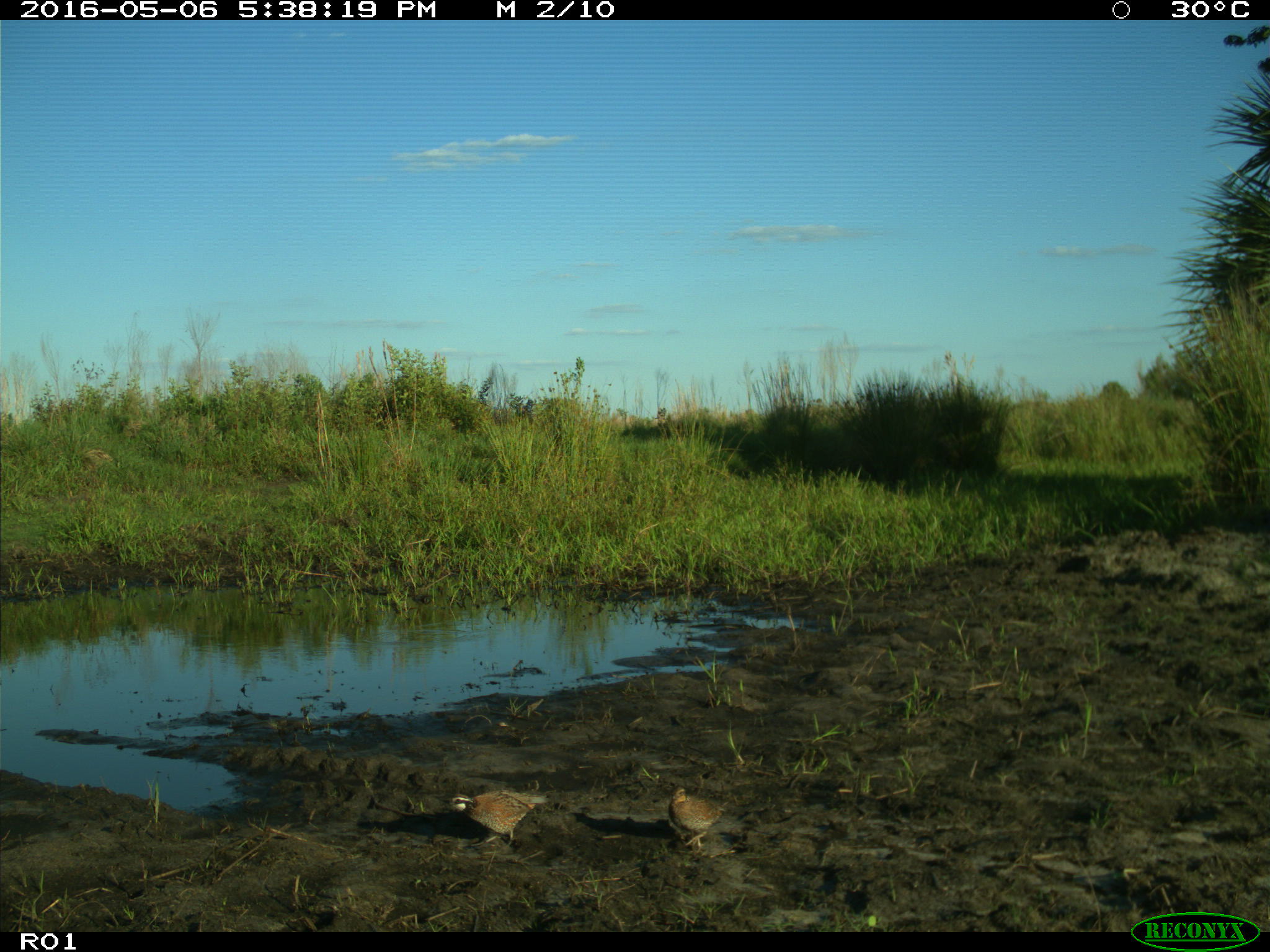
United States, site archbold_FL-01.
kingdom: Animalia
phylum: Chordata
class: Aves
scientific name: Aves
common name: birds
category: unidentified bird